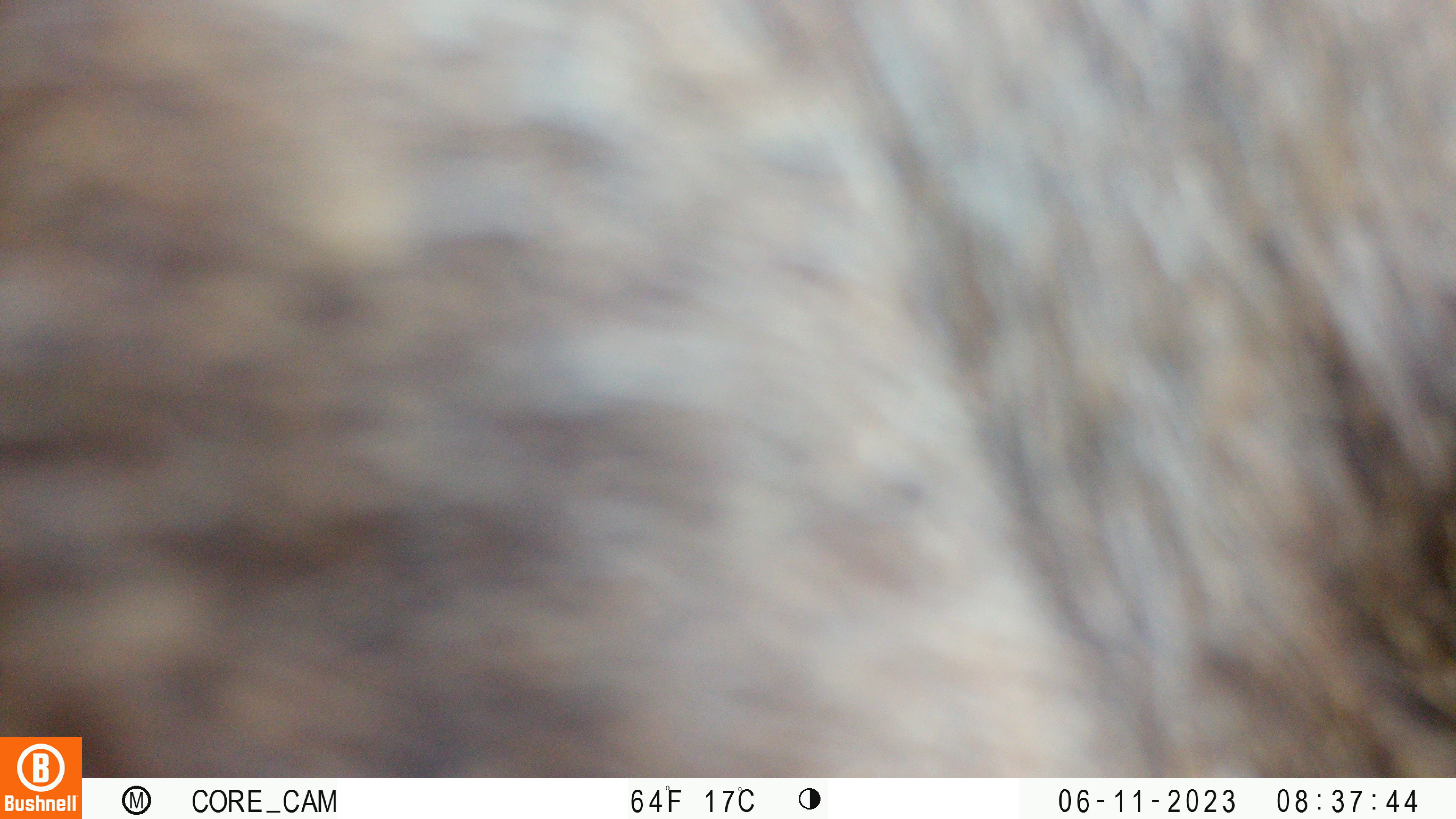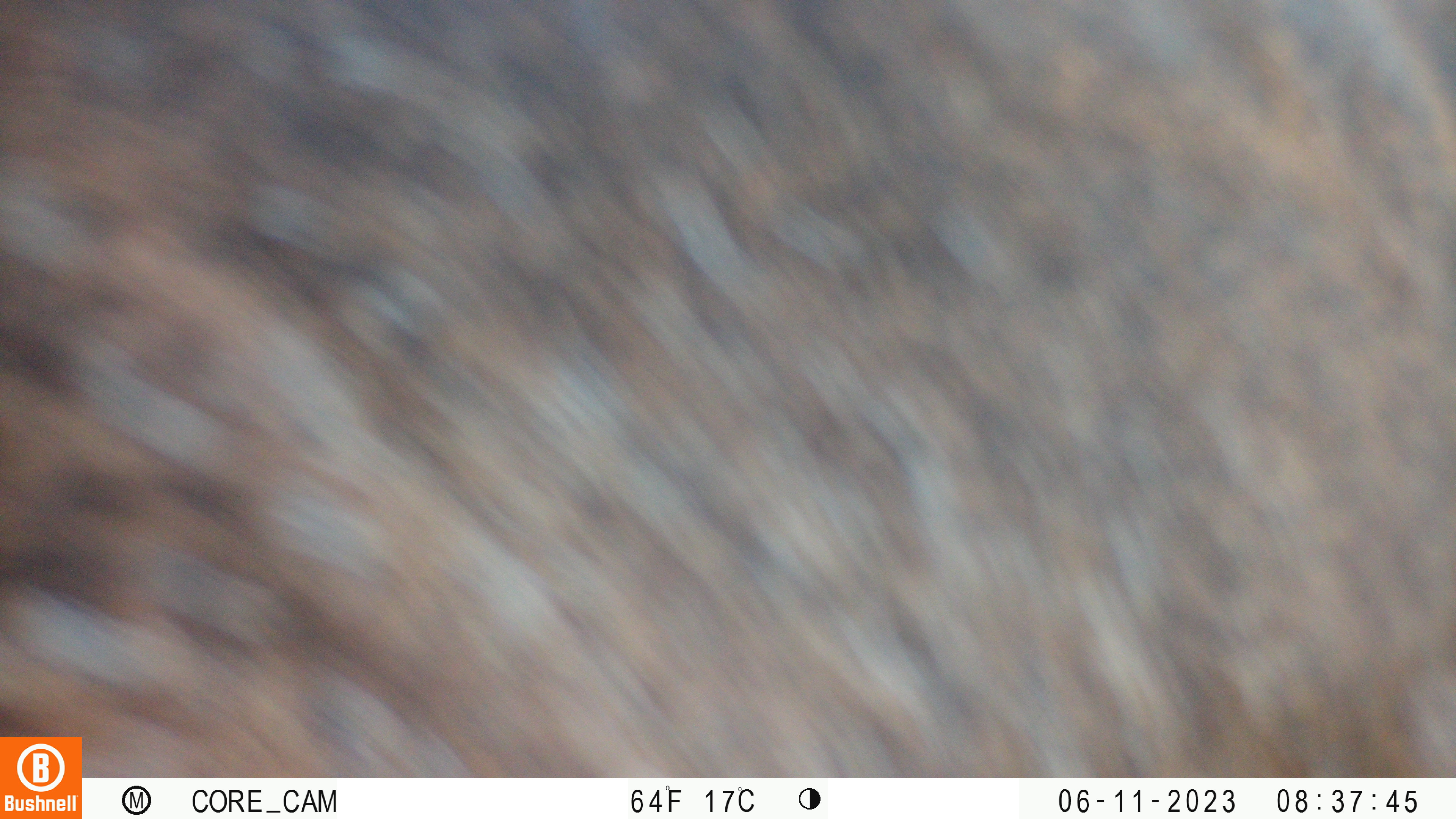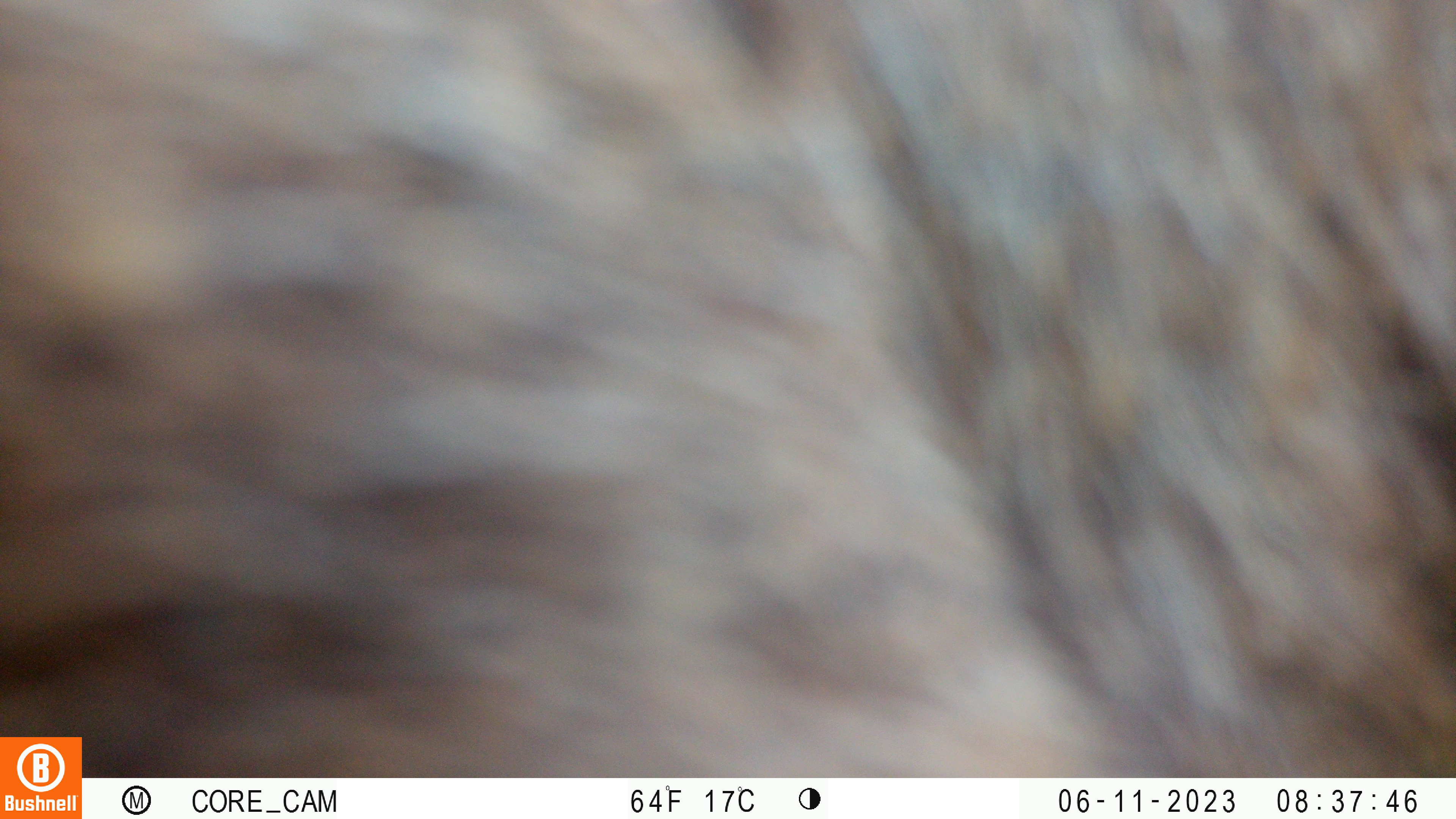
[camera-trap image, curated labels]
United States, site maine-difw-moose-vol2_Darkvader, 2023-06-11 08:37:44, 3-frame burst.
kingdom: Animalia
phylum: Chordata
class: Mammalia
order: Artiodactyla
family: Cervidae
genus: Alces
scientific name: Alces alces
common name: moose